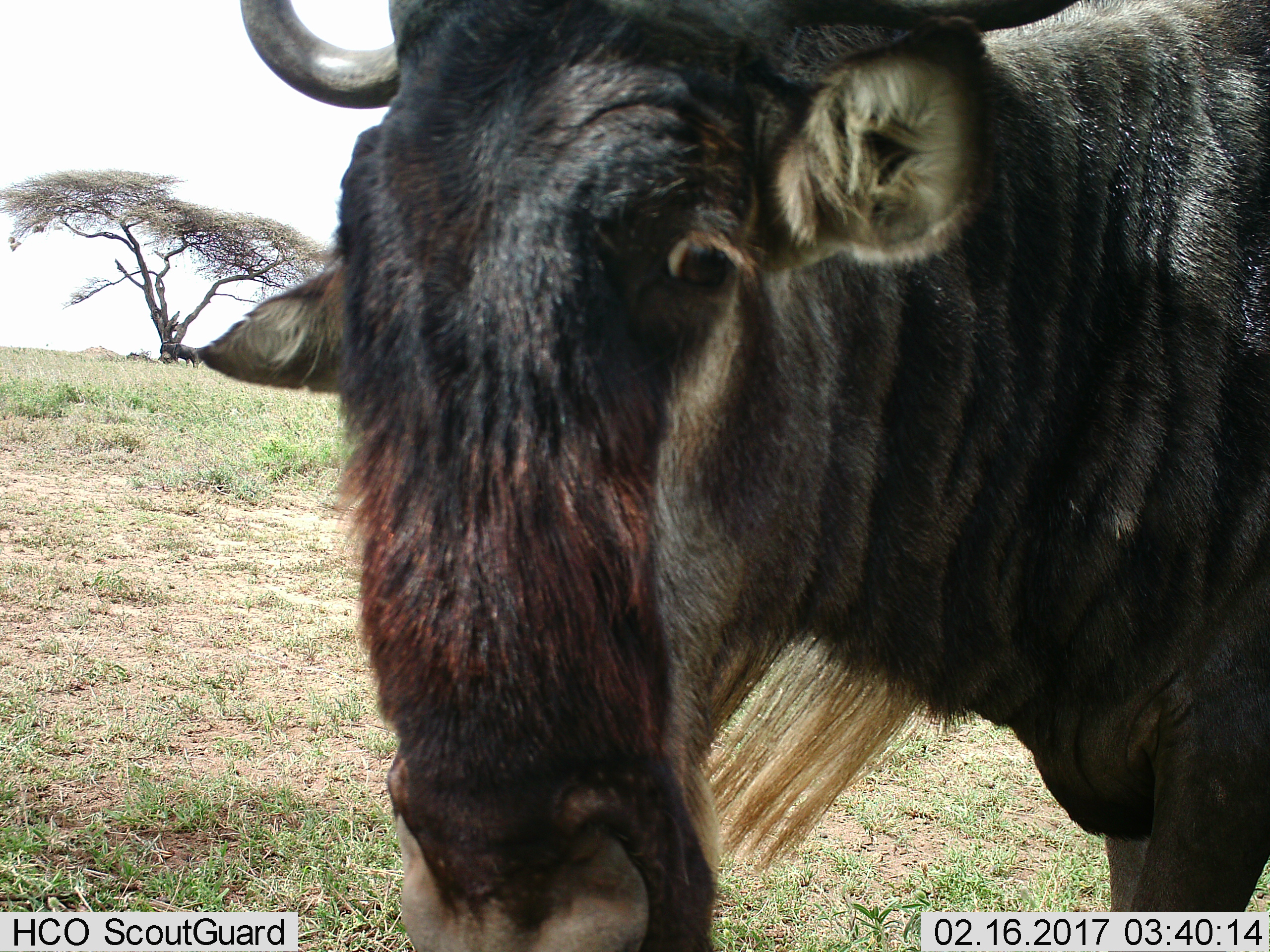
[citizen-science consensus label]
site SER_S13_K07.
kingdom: Animalia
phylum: Chordata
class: Mammalia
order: Artiodactyla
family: Bovidae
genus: Connochaetes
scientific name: Connochaetes taurinus taurinus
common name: blue wildebeest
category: wildebeestblue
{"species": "wildebeestblue (blue wildebeest) (Connochaetes taurinus taurinus)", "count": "1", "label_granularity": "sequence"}